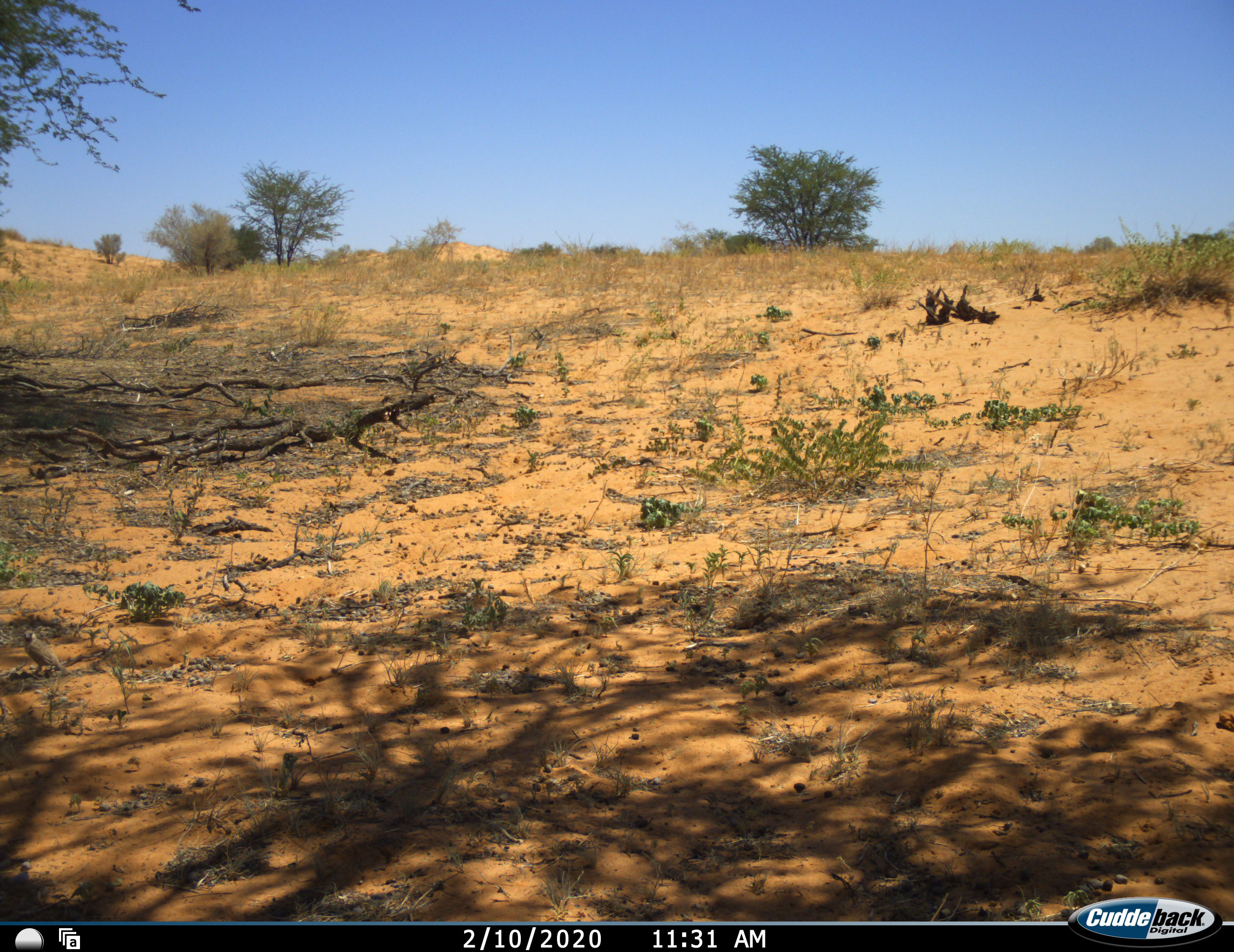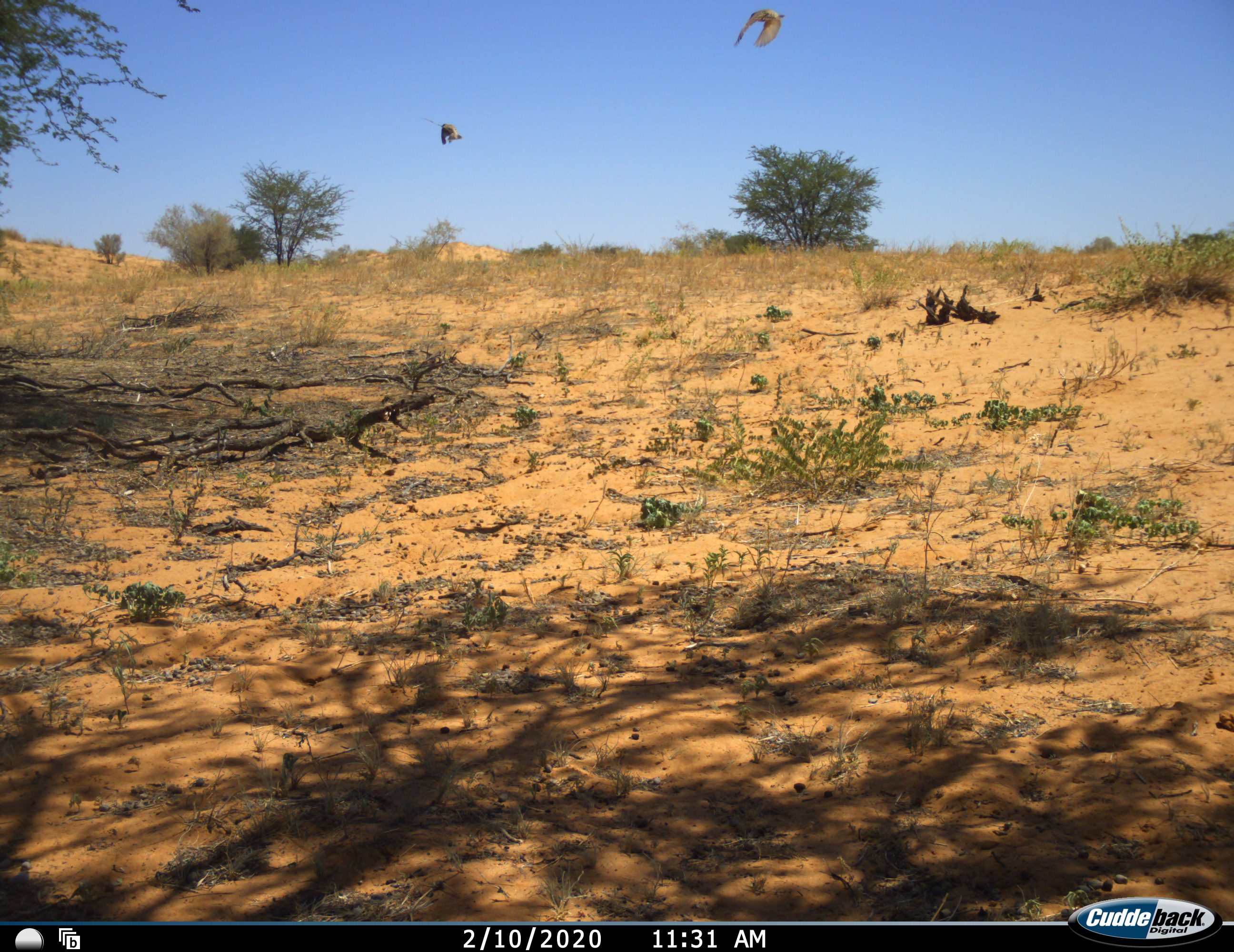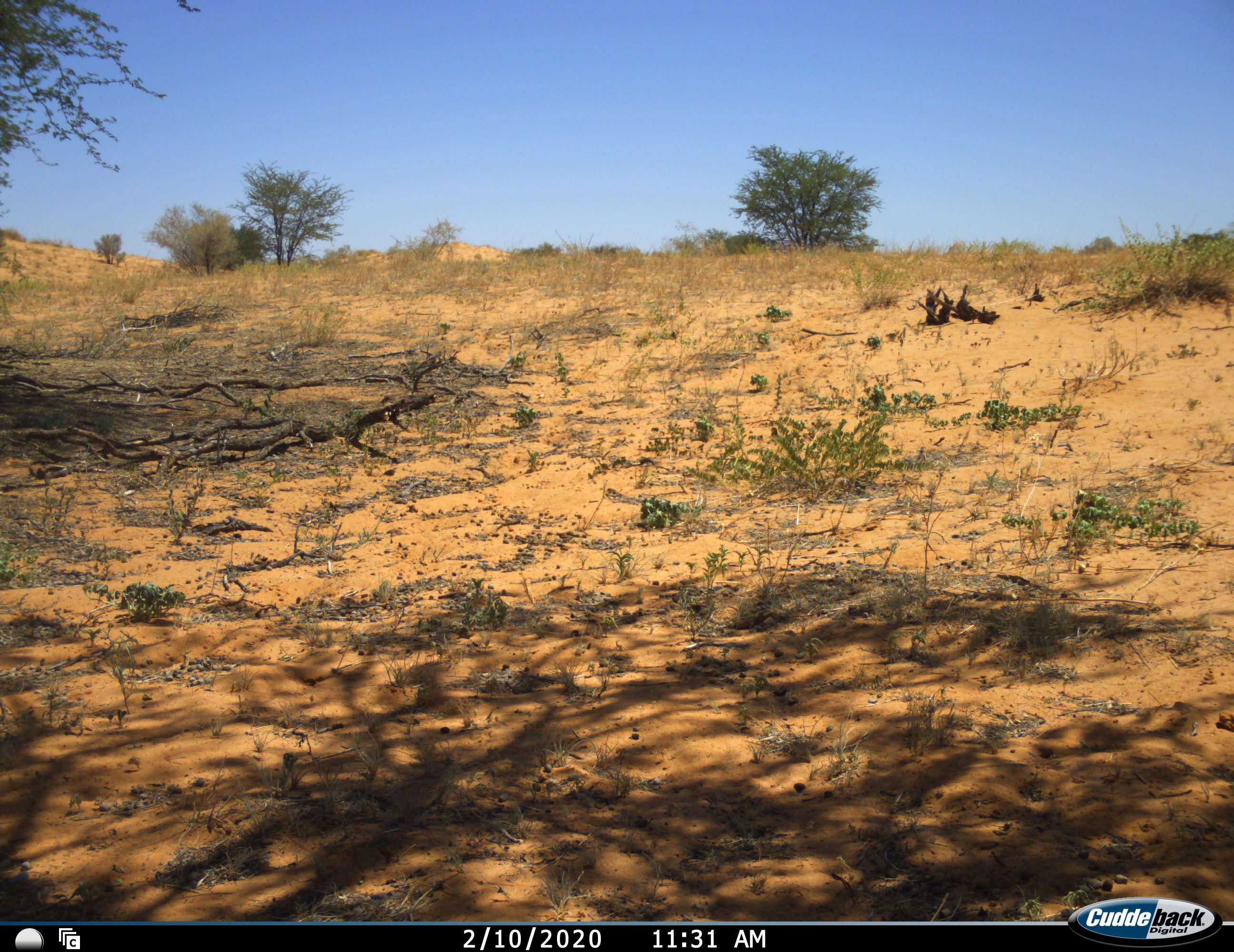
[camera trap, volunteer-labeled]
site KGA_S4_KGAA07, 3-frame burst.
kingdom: Animalia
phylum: Chordata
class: Aves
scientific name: Aves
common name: bird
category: birdother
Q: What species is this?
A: Birdother (bird) (Aves).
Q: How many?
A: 2.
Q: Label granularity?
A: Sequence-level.